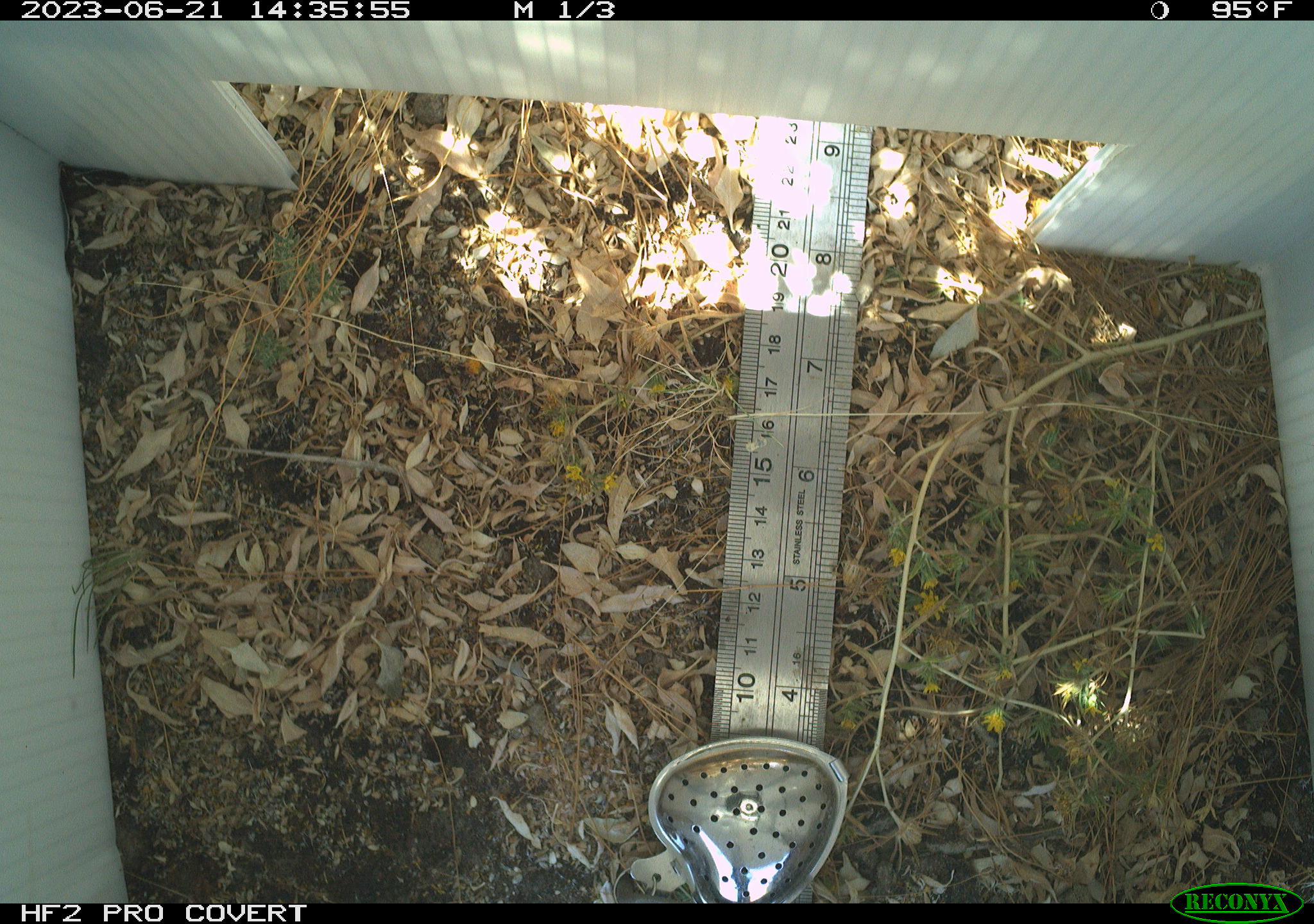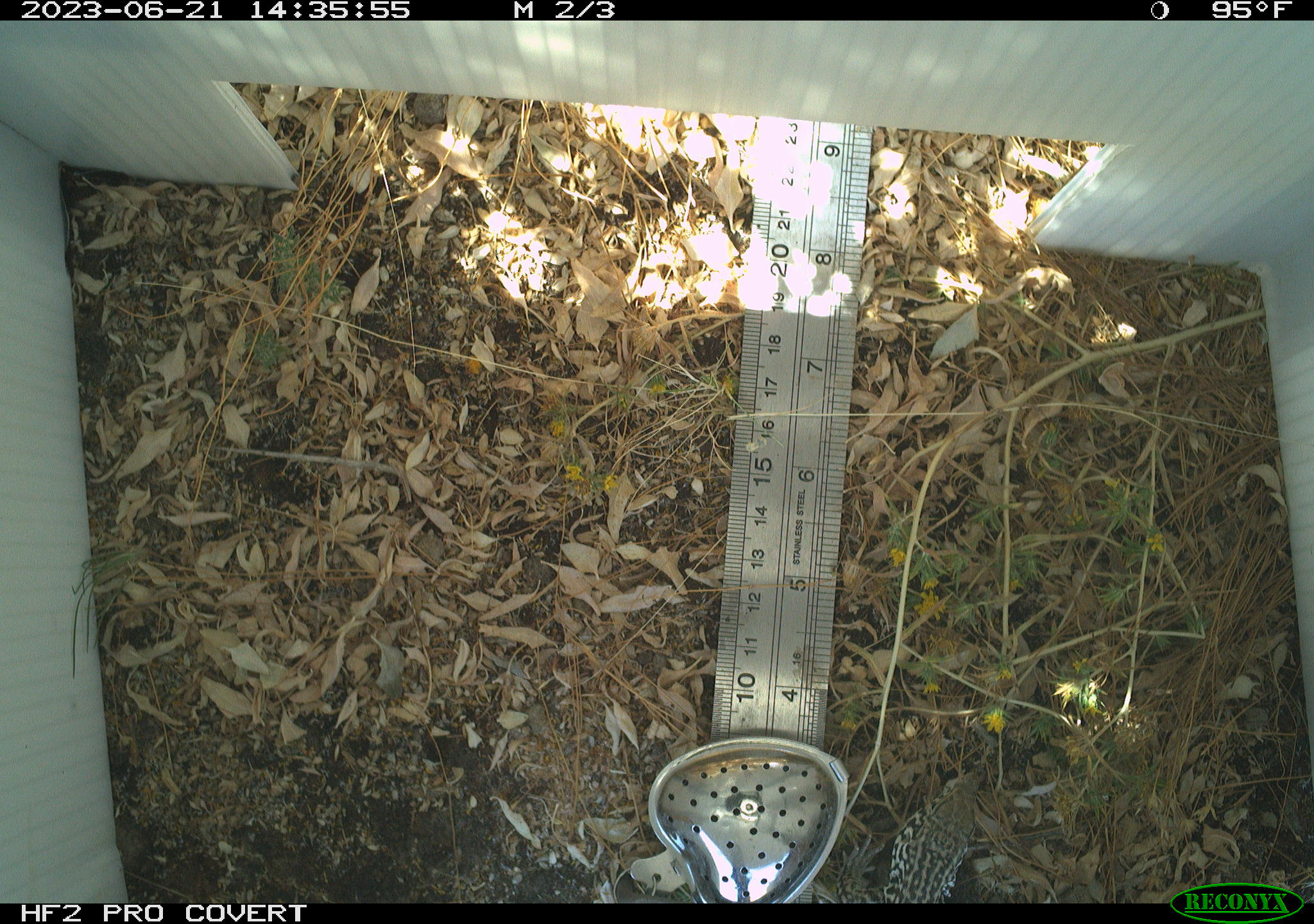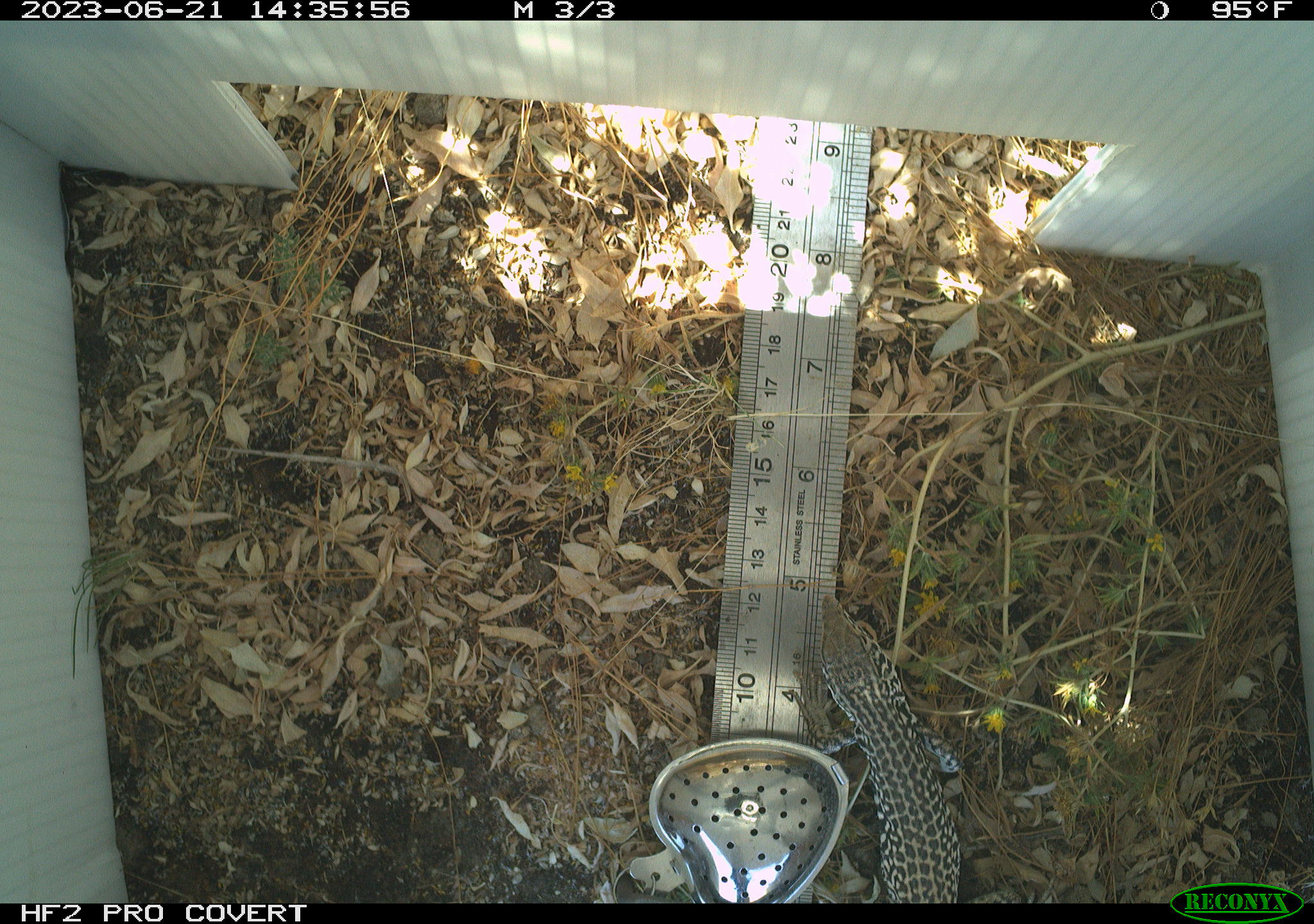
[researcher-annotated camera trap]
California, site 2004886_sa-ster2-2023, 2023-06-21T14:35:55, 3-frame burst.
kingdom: Animalia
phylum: Chordata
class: Reptilia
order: Squamata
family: Teiidae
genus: Aspidoscelis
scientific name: Aspidoscelis tigris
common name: western whiptail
Western whiptail (Aspidoscelis tigris).